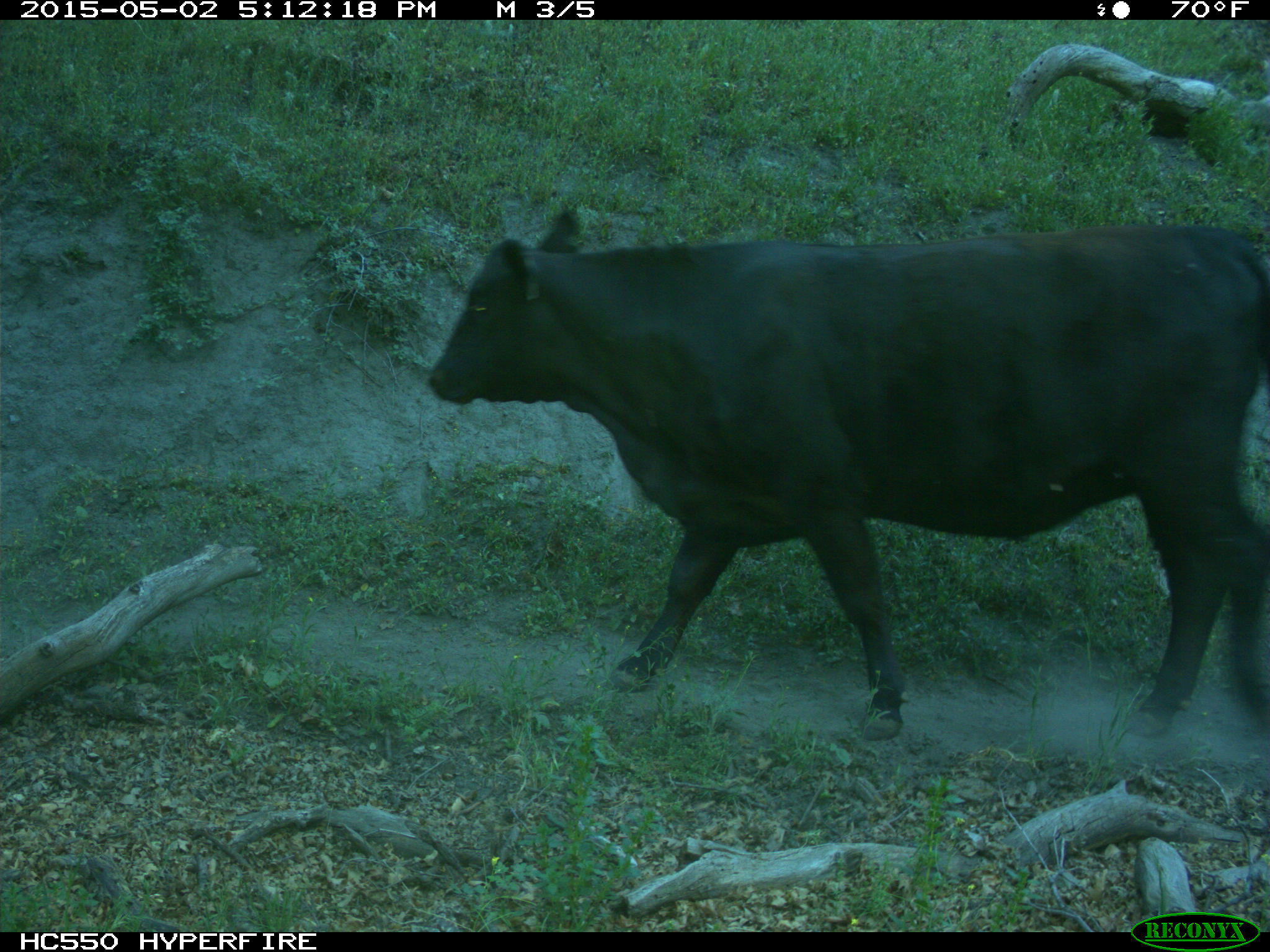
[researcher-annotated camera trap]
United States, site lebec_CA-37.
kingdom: Animalia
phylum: Chordata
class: Mammalia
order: Artiodactyla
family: Bovidae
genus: Bos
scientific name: Bos taurus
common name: domestic cow